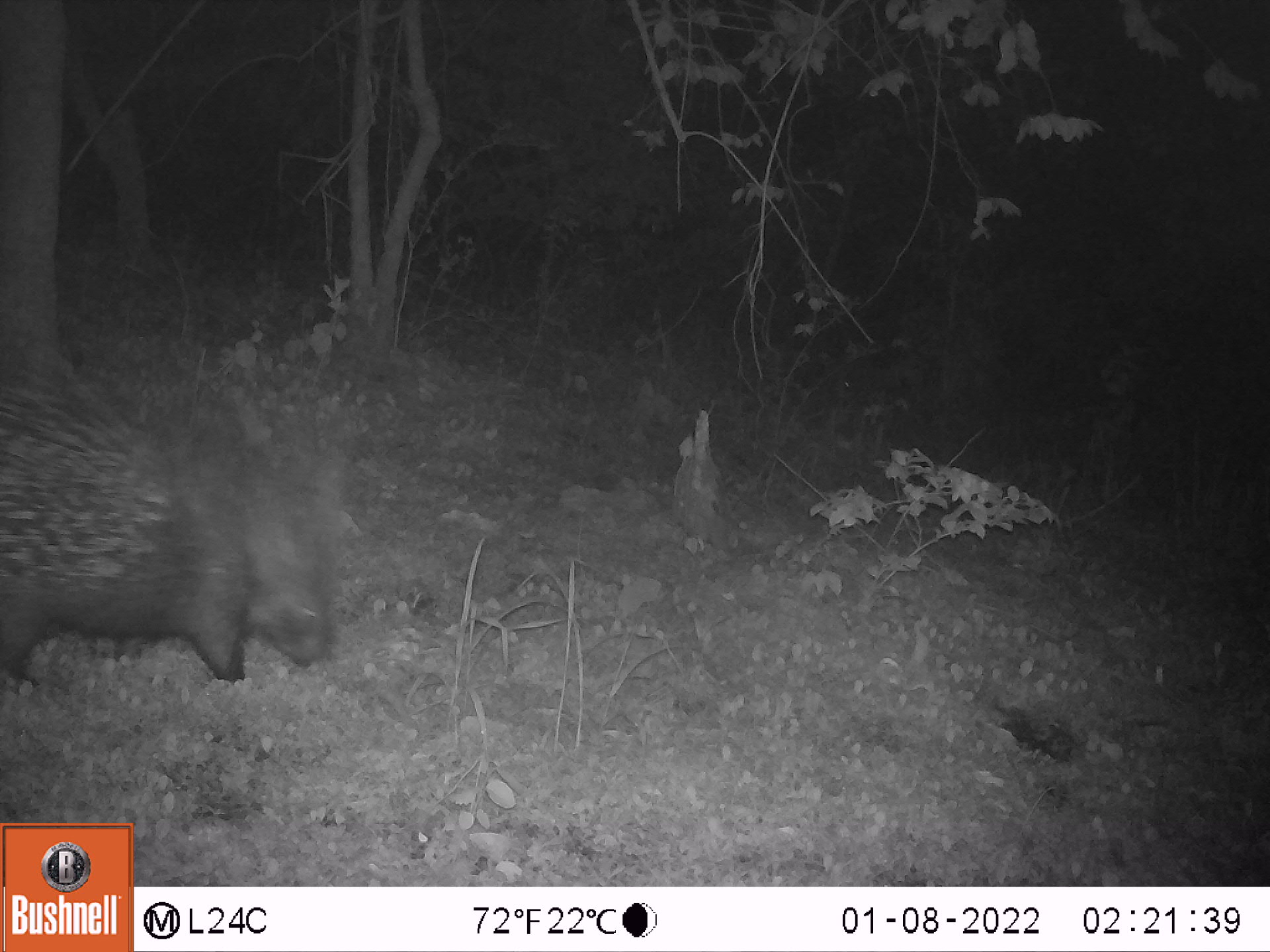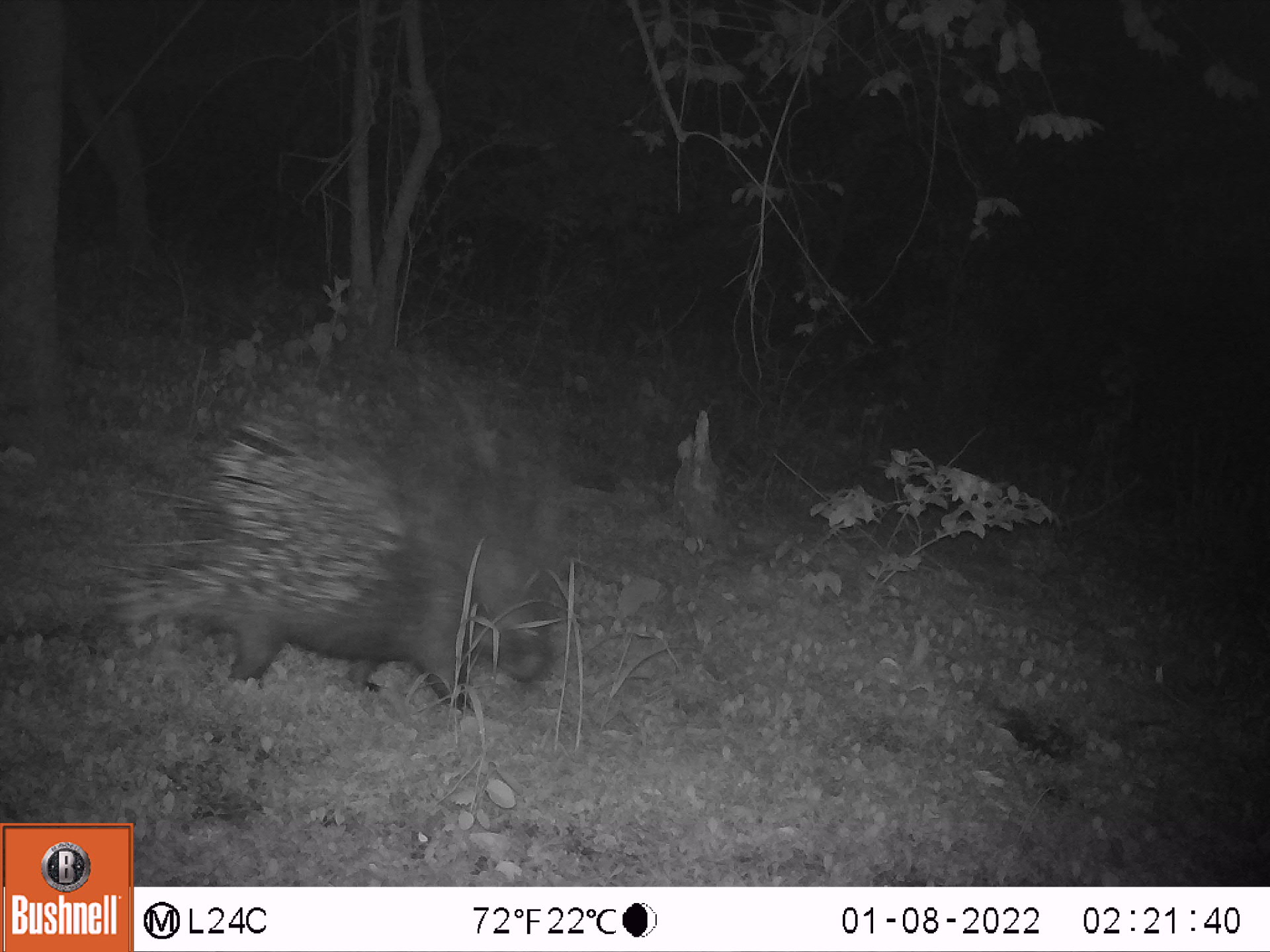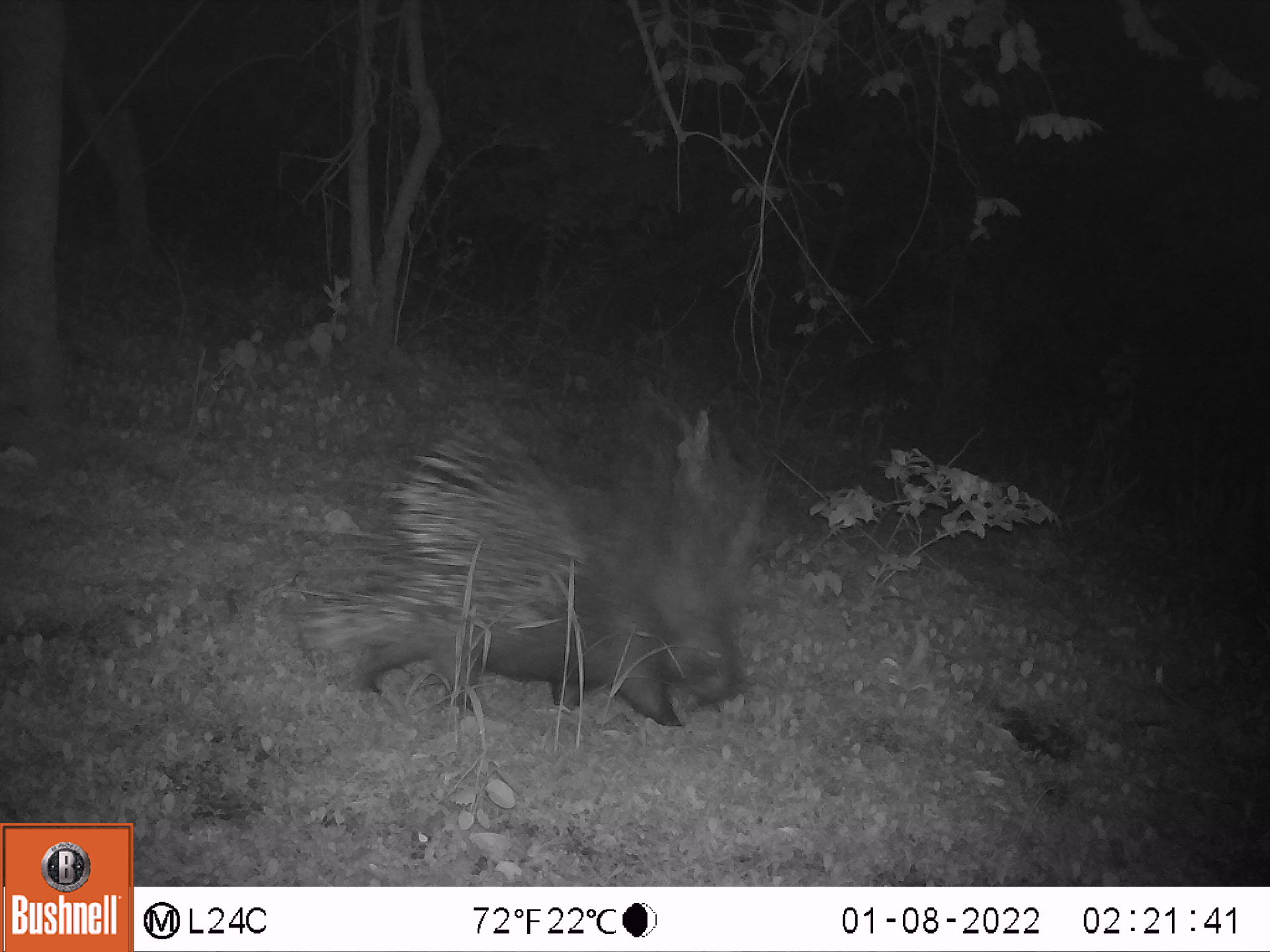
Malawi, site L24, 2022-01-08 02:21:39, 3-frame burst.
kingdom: Animalia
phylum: Chordata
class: Mammalia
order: Rodentia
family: Hystricidae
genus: Hystrix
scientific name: Hystrix africaeaustralis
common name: cape porcupine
Cape porcupine (Hystrix africaeaustralis), count 1.